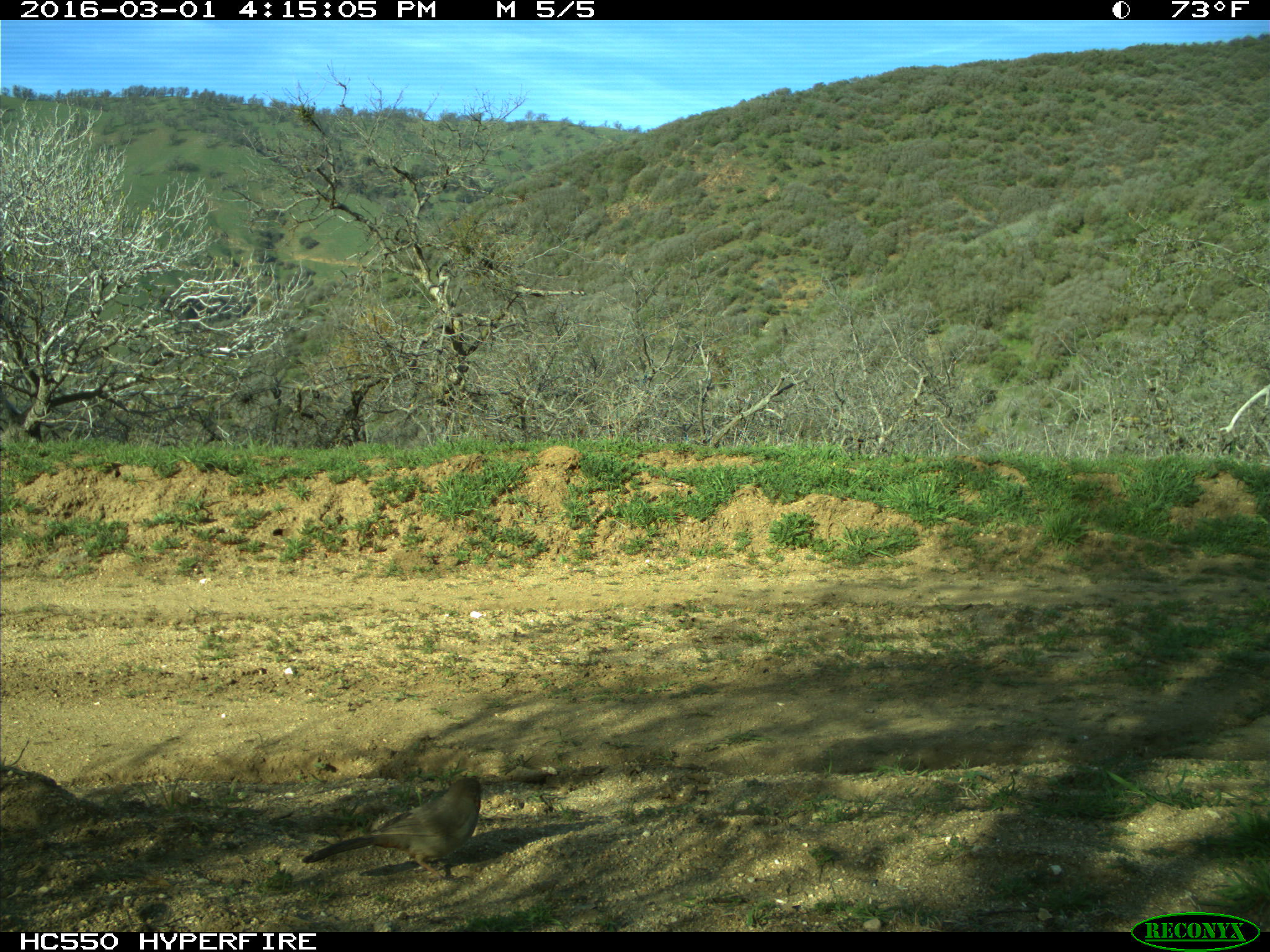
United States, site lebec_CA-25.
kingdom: Animalia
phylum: Chordata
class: Aves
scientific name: Aves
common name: birds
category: unidentified bird